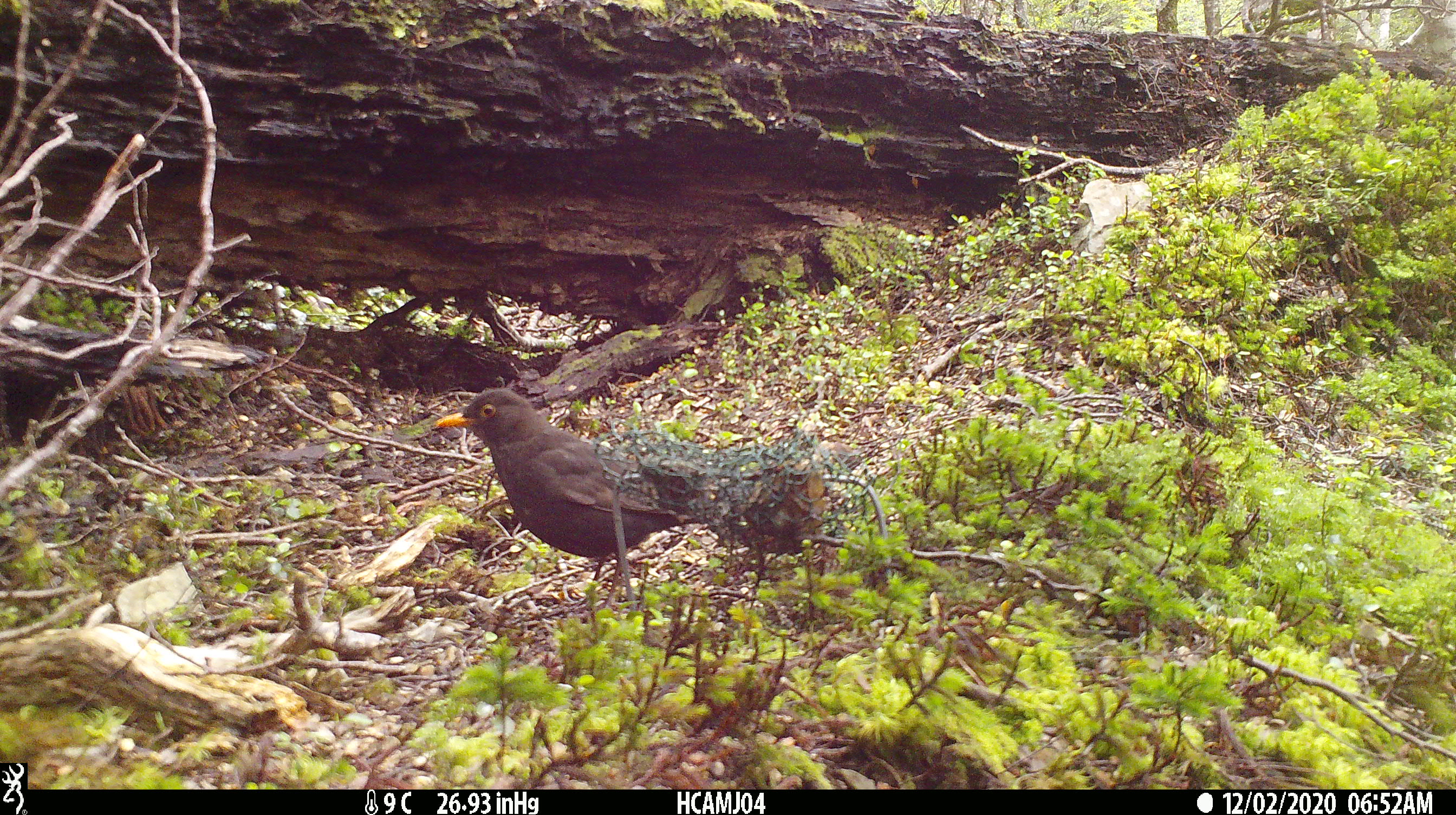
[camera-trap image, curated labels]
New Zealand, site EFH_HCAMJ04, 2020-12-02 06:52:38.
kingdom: Animalia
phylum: Chordata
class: Aves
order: Passeriformes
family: Turdidae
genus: Turdus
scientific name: Turdus merula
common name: eurasian blackbird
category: blackbird